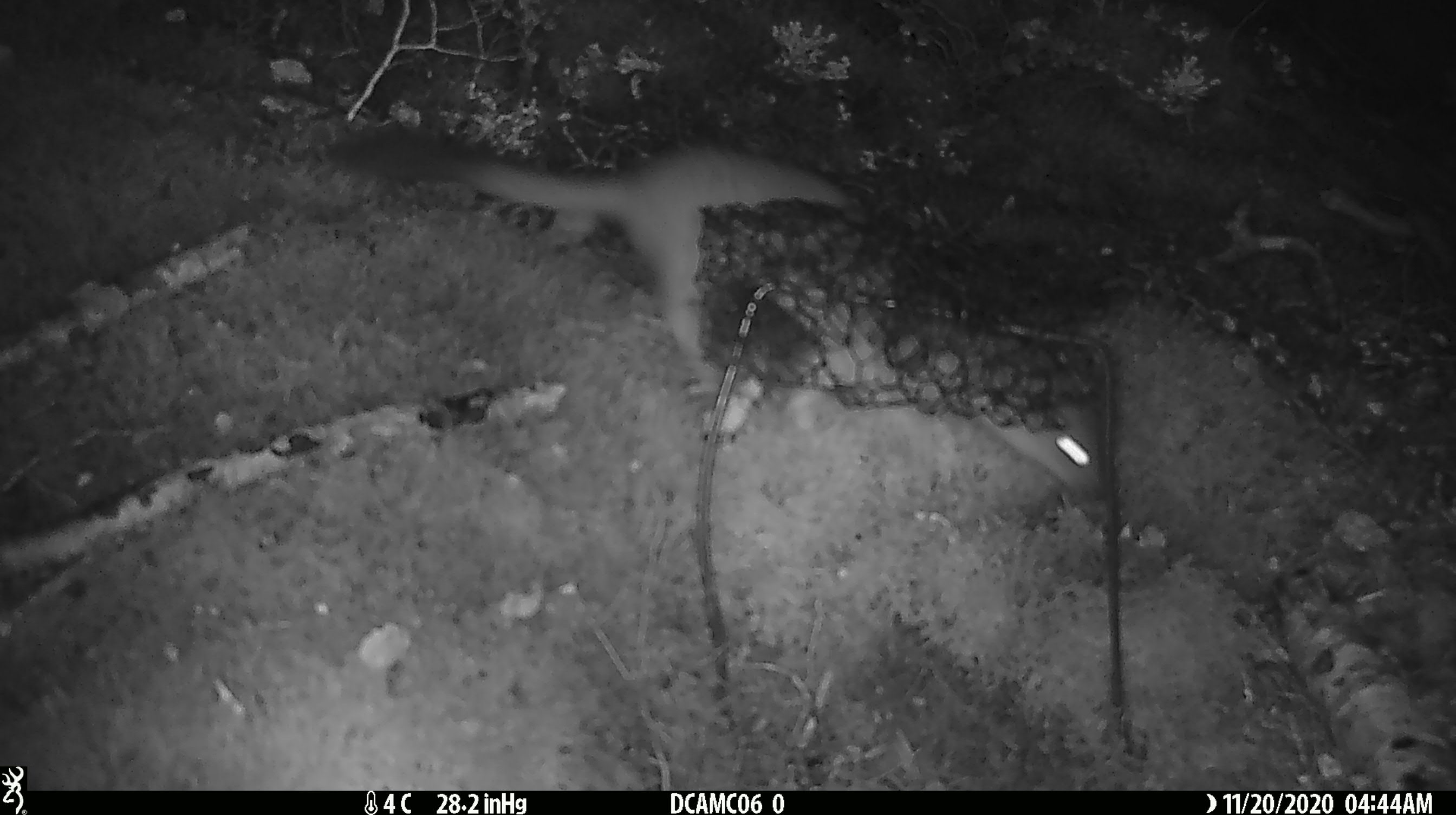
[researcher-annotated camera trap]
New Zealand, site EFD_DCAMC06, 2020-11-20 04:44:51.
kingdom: Animalia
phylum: Chordata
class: Mammalia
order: Carnivora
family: Mustelidae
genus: Mustela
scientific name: Mustela erminea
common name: stoat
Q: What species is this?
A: Stoat (Mustela erminea).